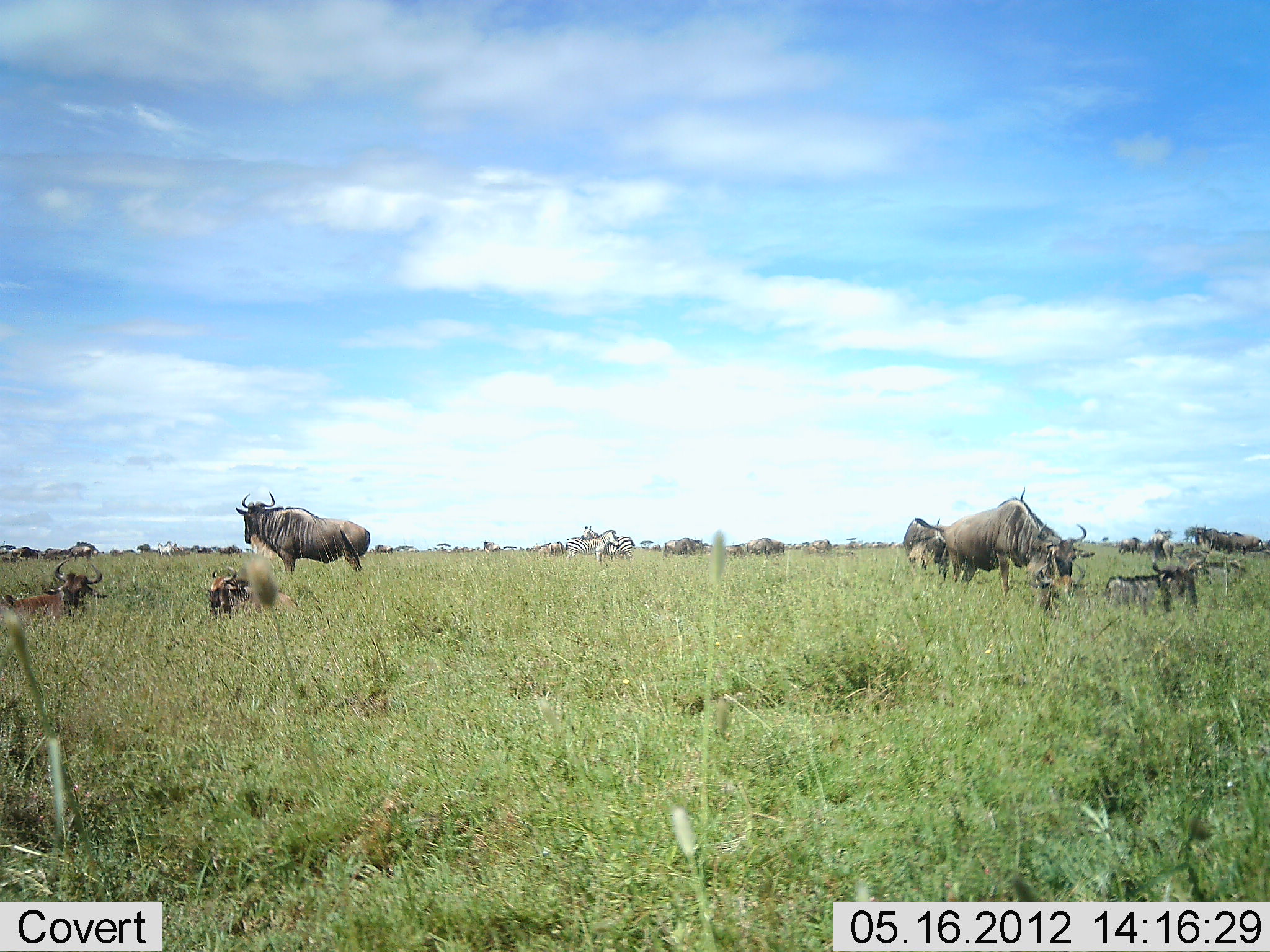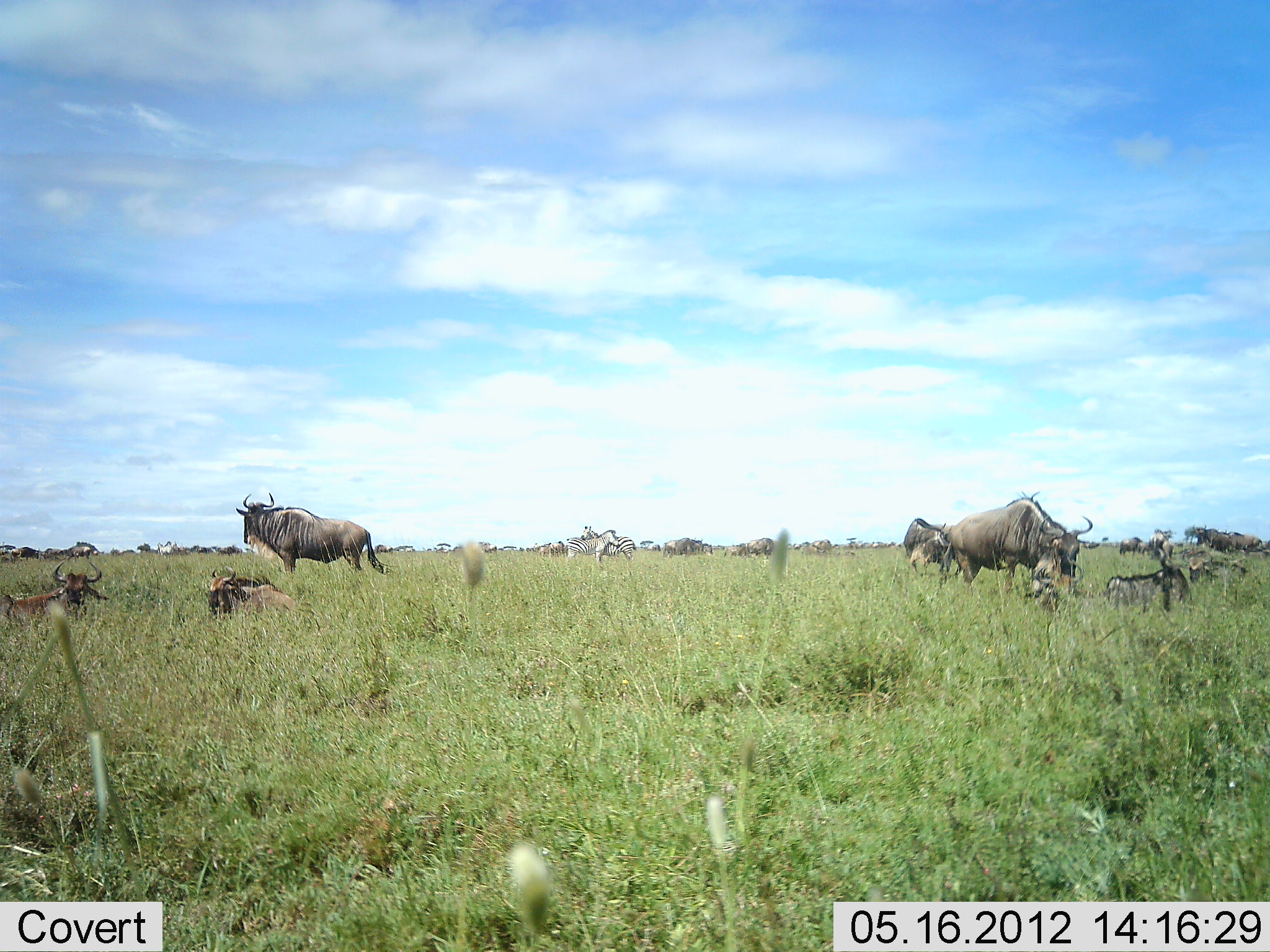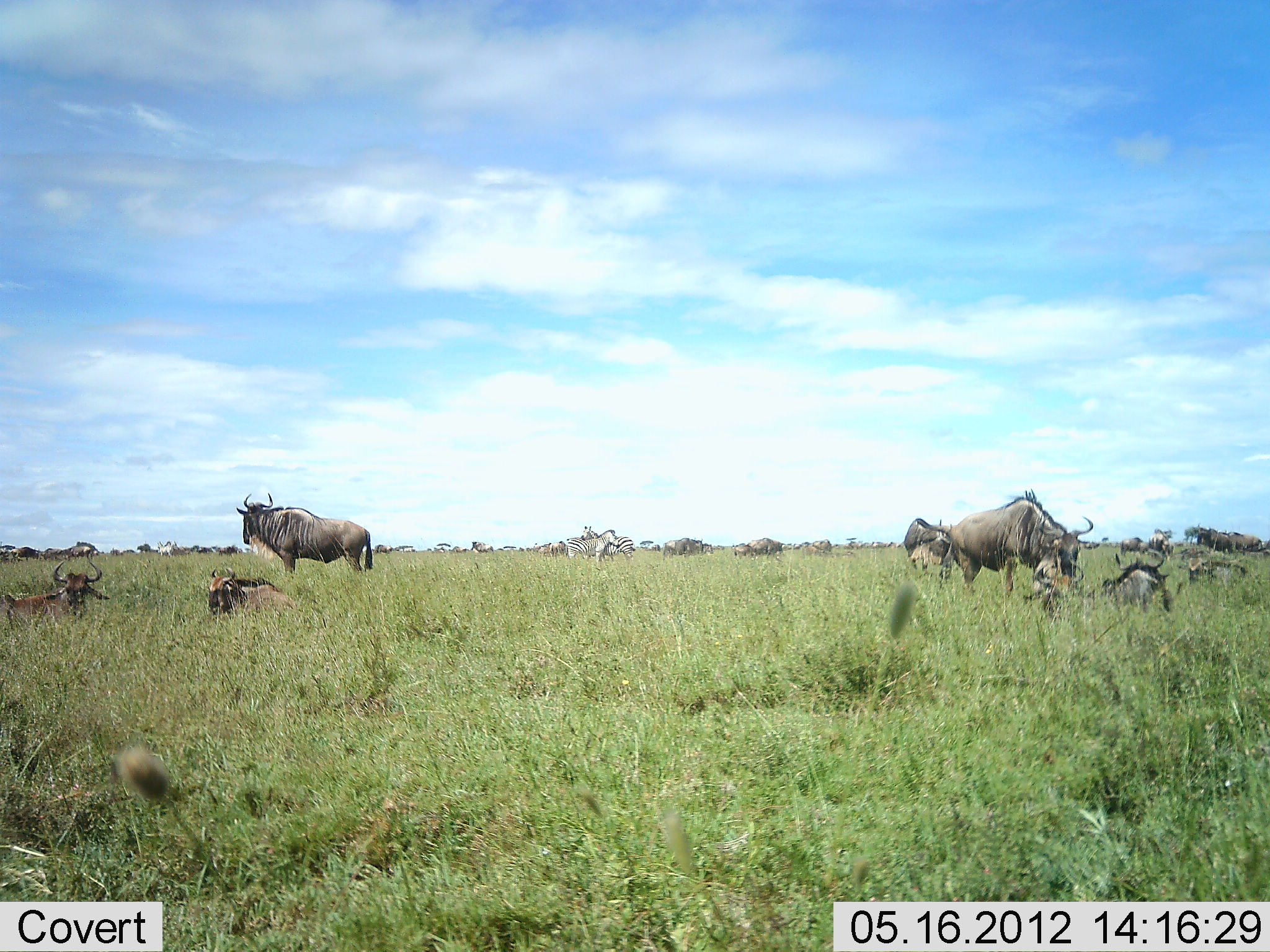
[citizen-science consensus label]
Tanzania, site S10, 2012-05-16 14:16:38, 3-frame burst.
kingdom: Animalia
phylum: Chordata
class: Mammalia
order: Artiodactyla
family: Bovidae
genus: Connochaetes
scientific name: Connochaetes taurinus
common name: blue wildebeest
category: wildebeest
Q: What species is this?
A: Wildebeest (blue wildebeest) (Connochaetes taurinus).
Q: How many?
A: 8.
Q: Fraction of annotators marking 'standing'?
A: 79%.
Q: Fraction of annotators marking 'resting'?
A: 93%.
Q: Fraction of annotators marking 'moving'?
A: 21%.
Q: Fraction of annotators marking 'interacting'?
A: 7%.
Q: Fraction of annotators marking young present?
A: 14%.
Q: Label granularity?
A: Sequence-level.